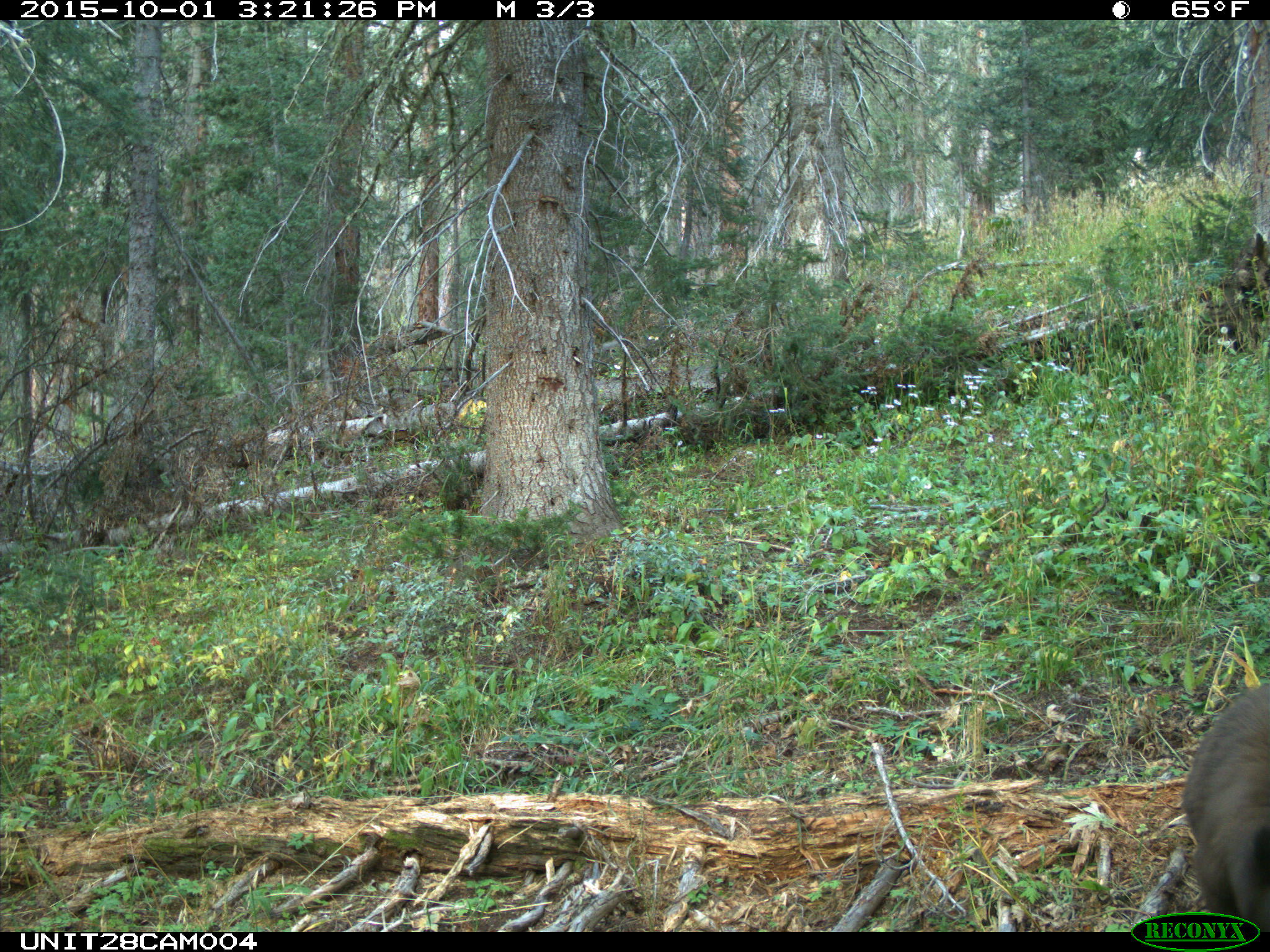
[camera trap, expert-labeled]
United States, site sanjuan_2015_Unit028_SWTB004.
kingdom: Animalia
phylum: Chordata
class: Mammalia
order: Carnivora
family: Ursidae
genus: Ursus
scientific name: Ursus americanus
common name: american black bear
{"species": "Ursus americanus (american black bear)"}